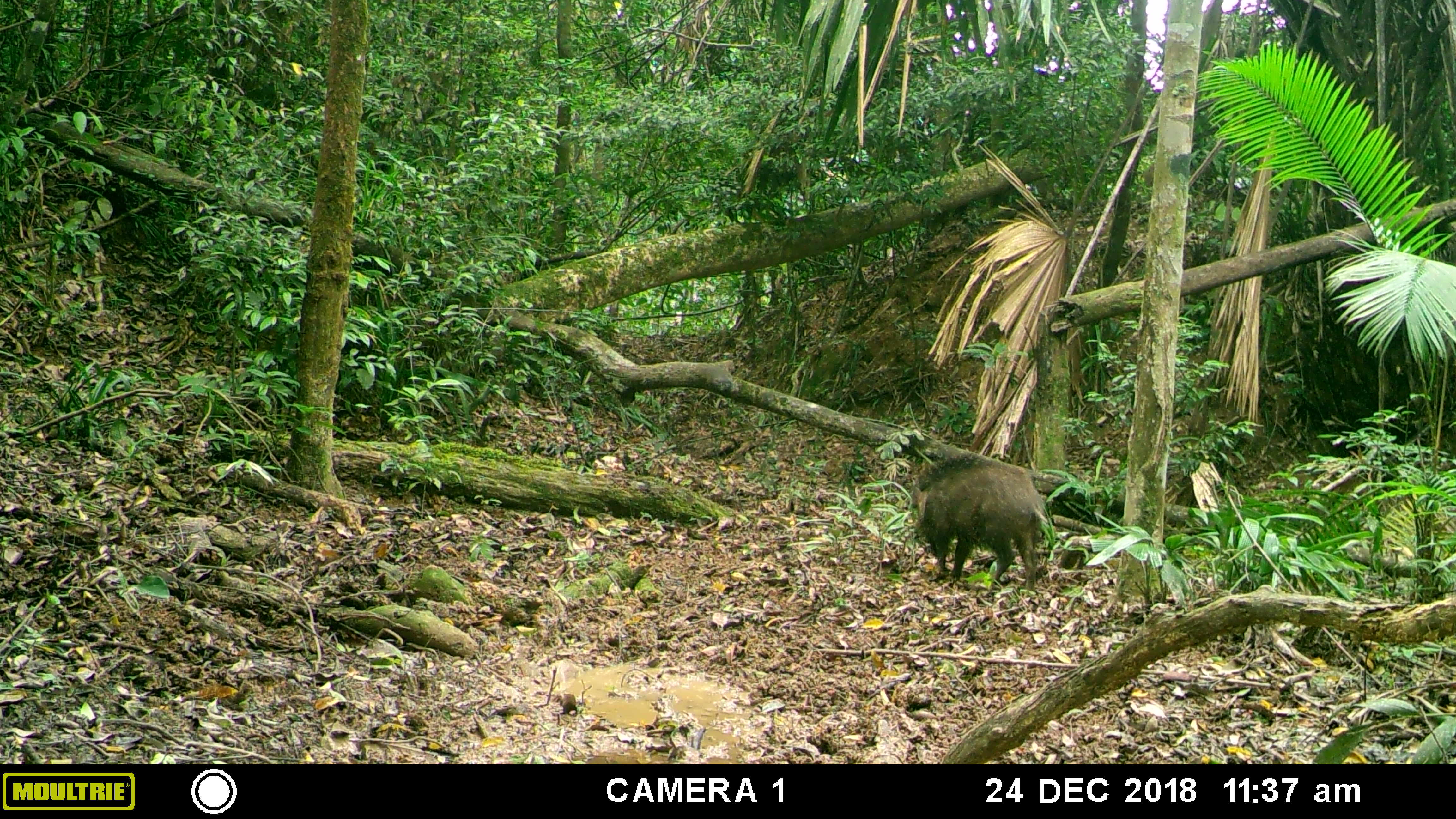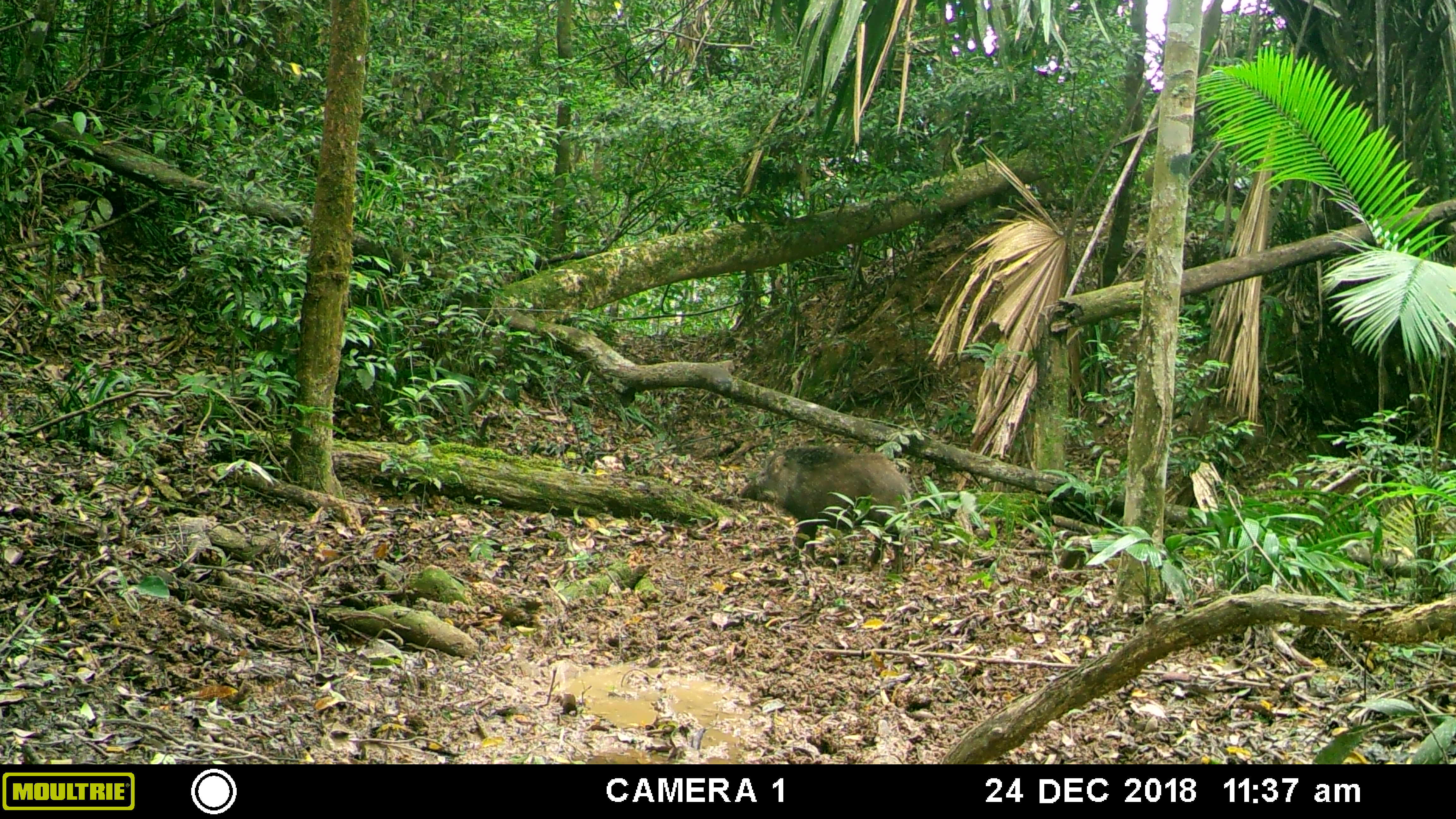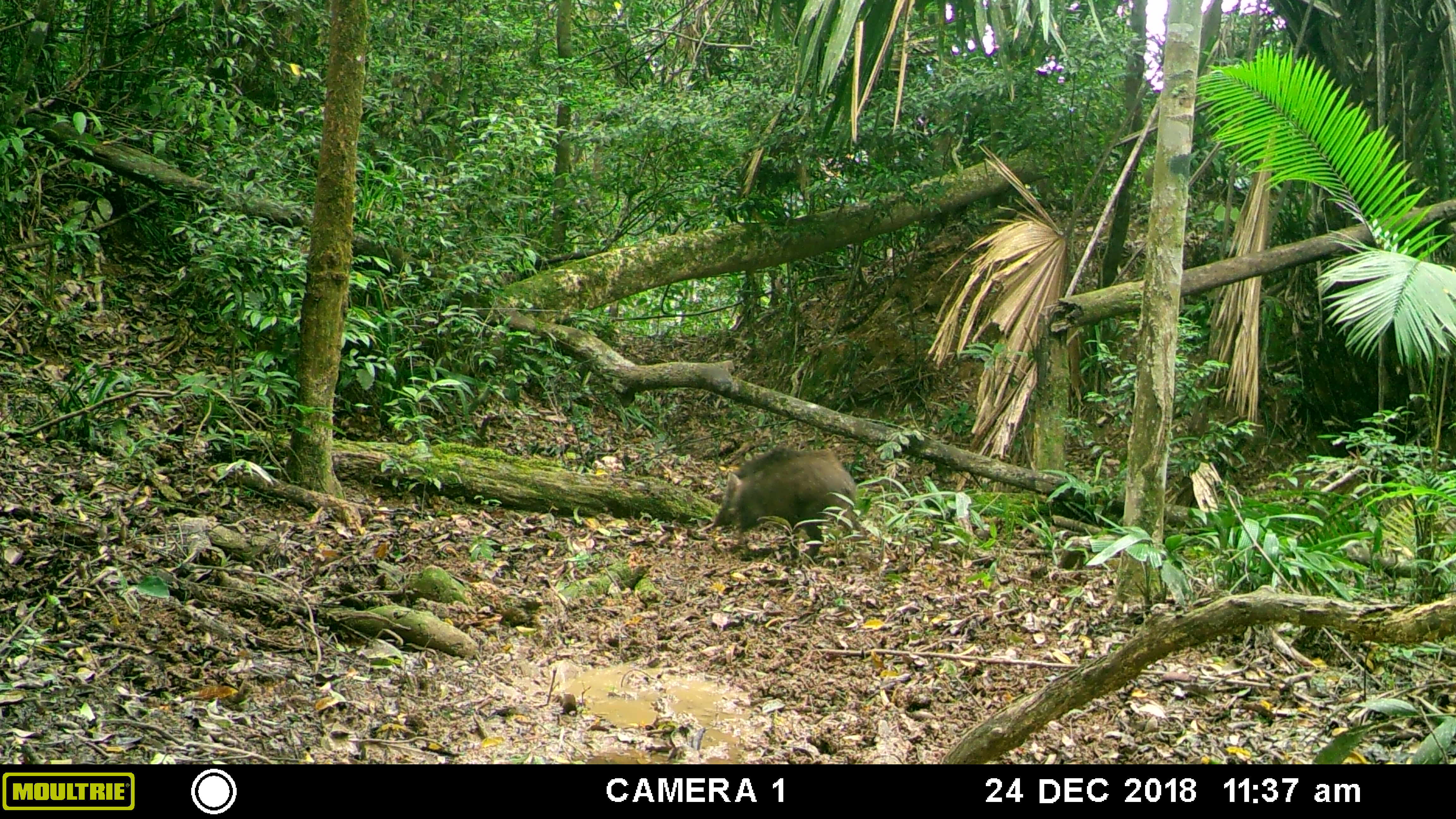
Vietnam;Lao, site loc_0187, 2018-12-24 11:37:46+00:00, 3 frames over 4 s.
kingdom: Animalia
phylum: Chordata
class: Mammalia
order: Artiodactyla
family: Suidae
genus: Sus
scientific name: Sus scrofa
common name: eurasian wild pig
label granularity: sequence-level